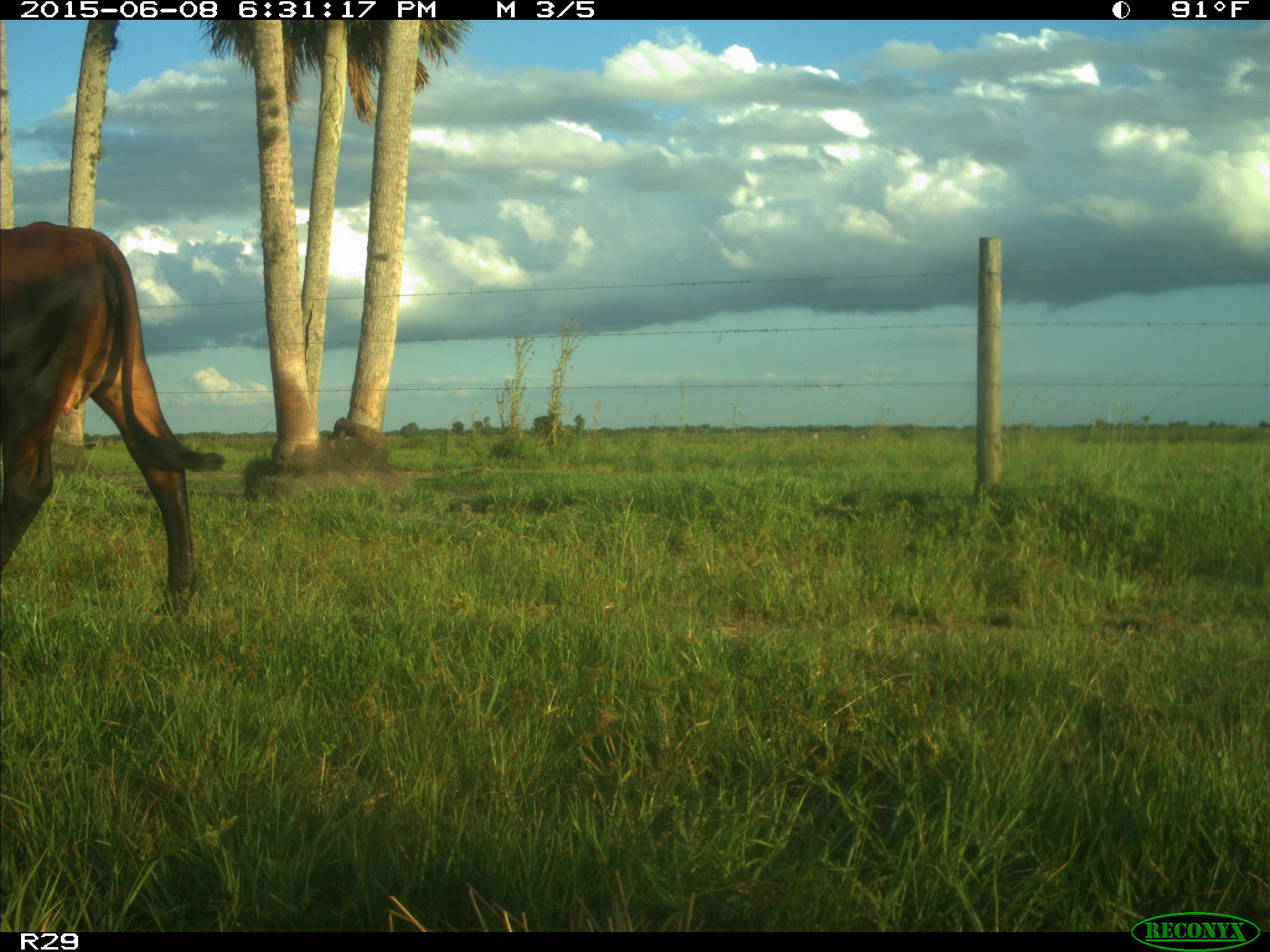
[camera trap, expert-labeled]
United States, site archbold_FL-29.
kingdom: Animalia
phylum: Chordata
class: Mammalia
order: Artiodactyla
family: Bovidae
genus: Bos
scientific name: Bos taurus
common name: domestic cow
Bos taurus (domestic cow).